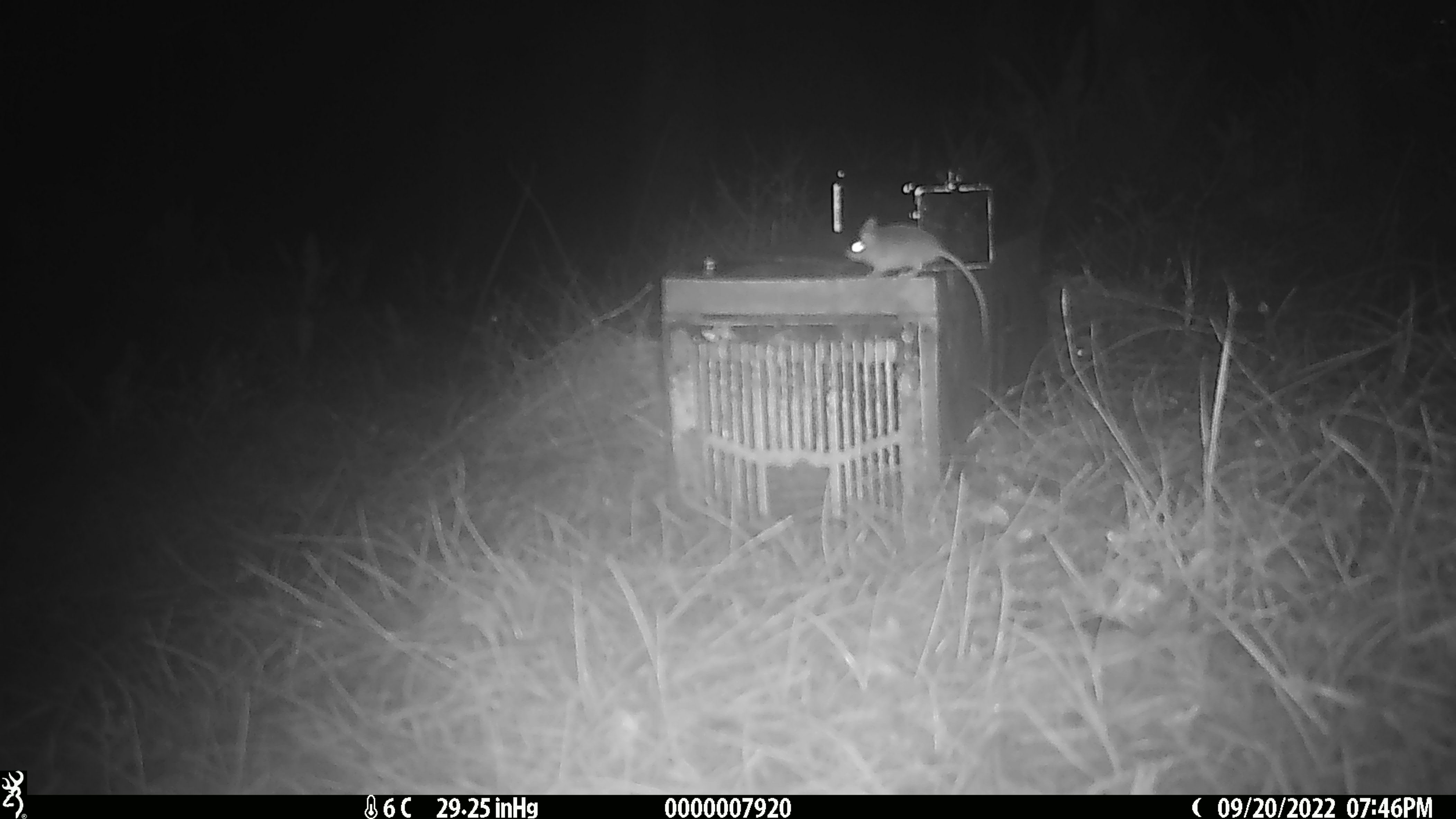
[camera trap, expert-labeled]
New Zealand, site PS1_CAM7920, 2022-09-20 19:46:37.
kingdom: Animalia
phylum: Chordata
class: Mammalia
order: Rodentia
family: Muridae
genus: Mus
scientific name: Mus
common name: mouse